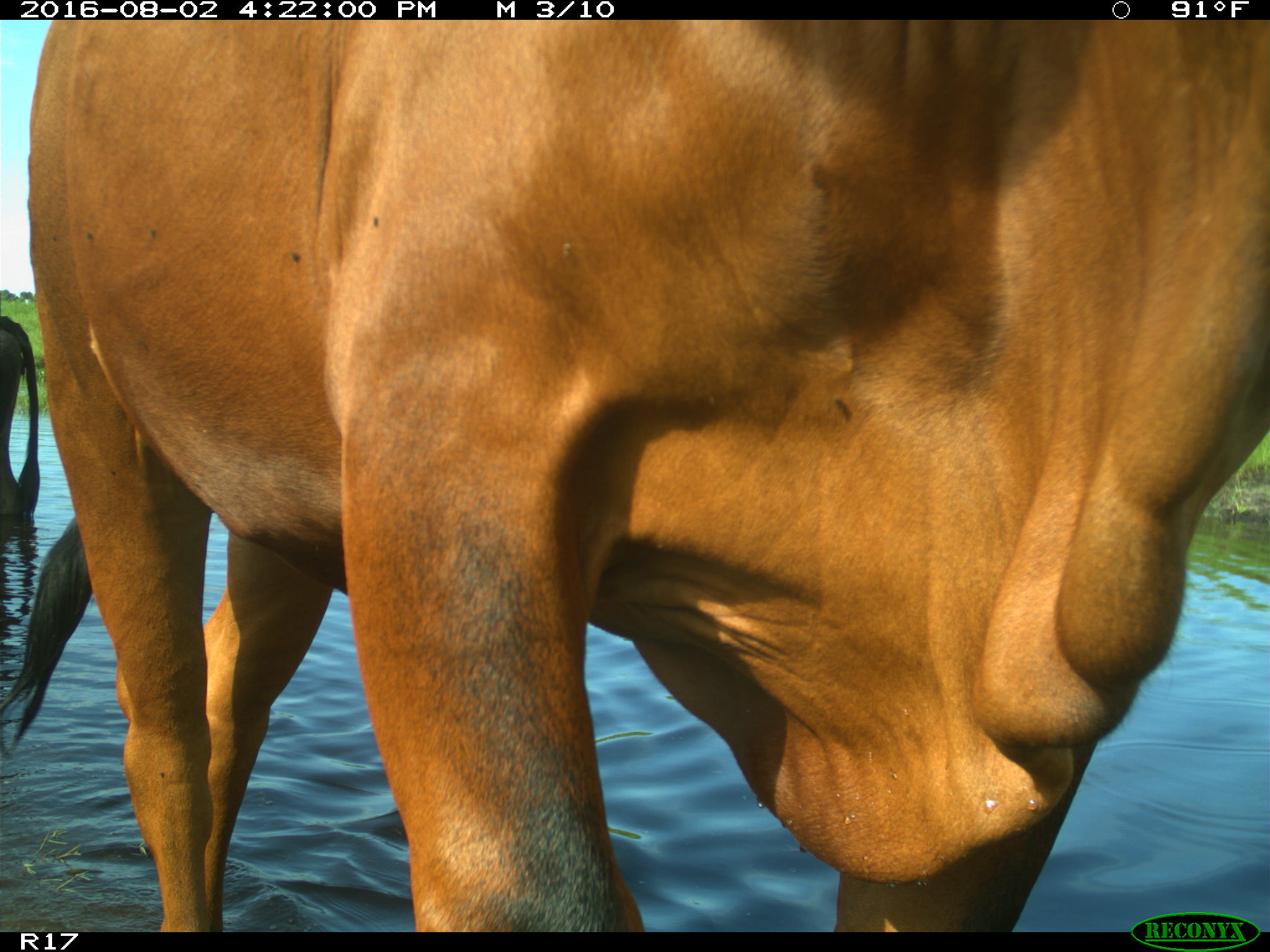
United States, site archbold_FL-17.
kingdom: Animalia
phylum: Chordata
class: Mammalia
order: Artiodactyla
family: Bovidae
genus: Bos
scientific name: Bos taurus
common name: domestic cow